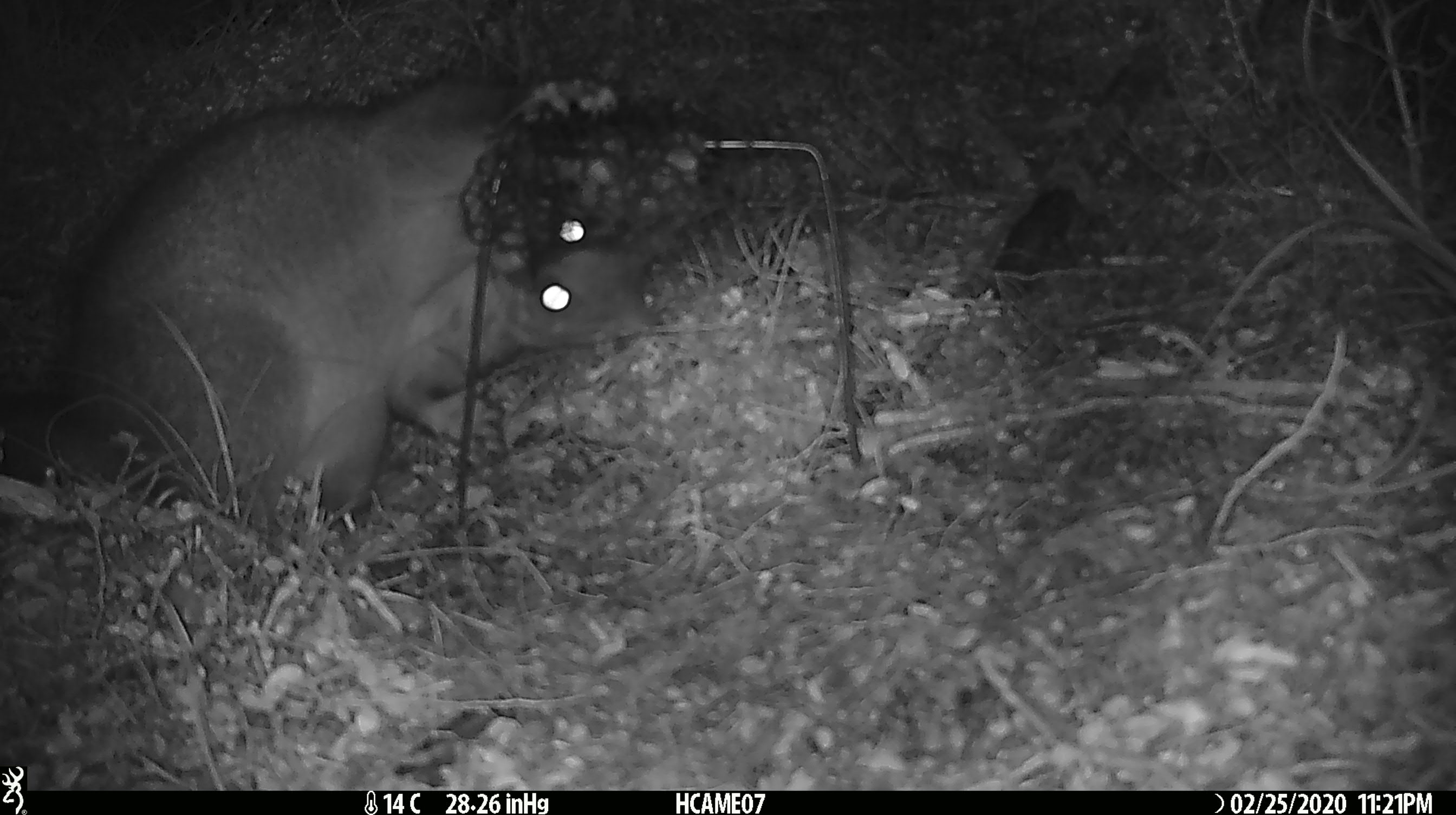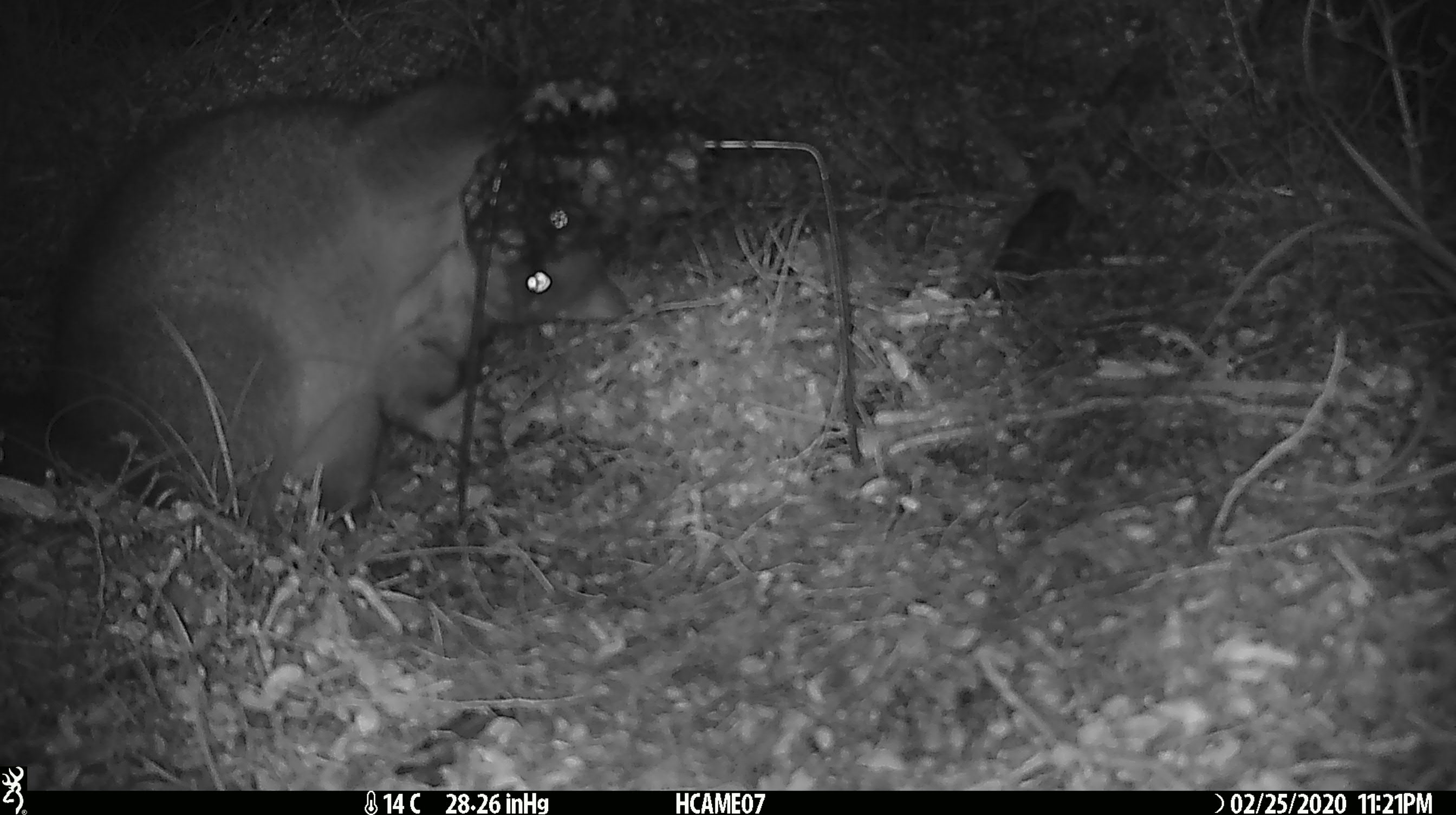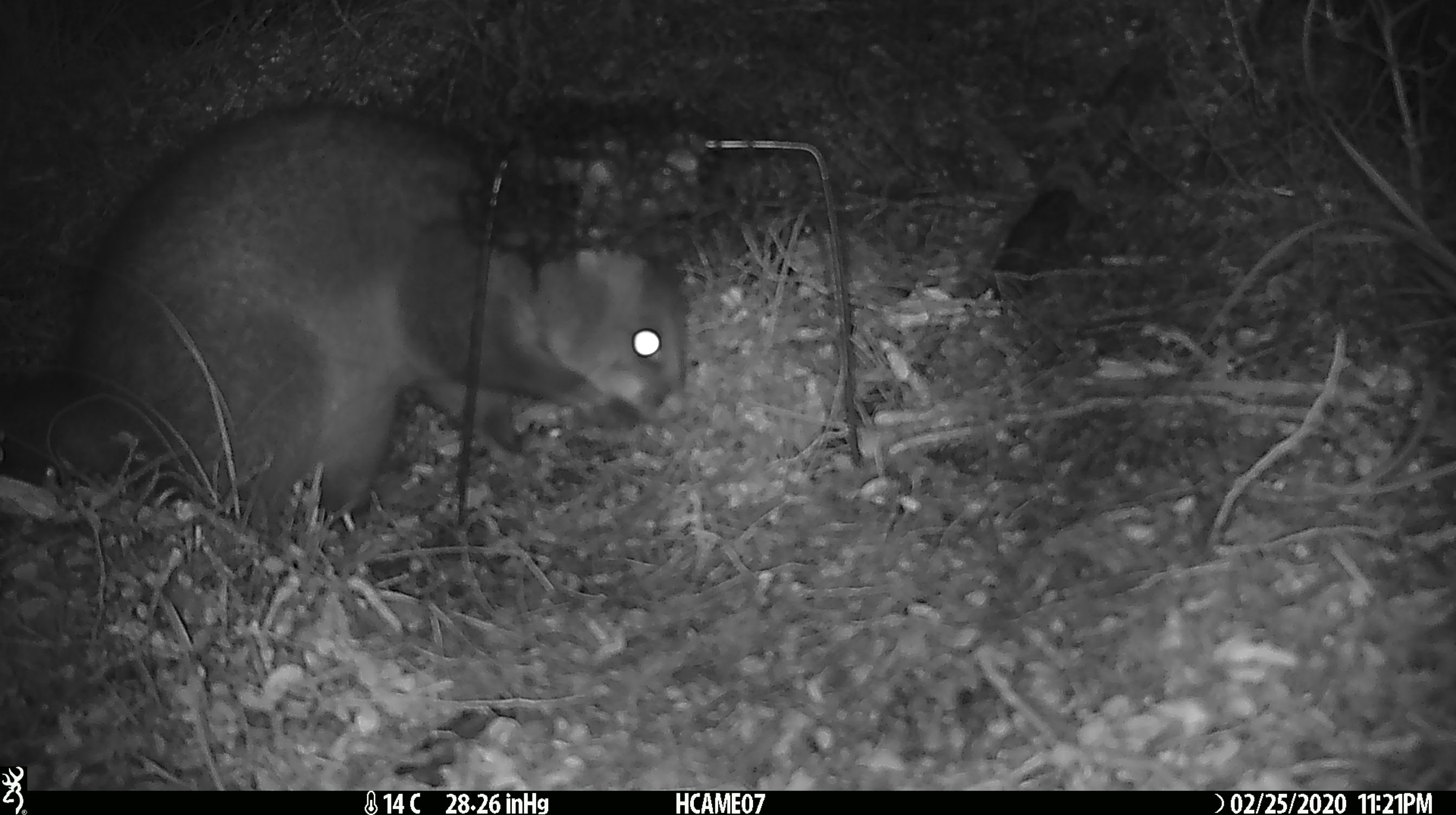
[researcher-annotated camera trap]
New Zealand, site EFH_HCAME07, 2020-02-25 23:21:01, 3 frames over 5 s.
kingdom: Animalia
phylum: Chordata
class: Mammalia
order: Diprotodontia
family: Phalangeridae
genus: Trichosurus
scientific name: Trichosurus vulpecula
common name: common brushtail possum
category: possum